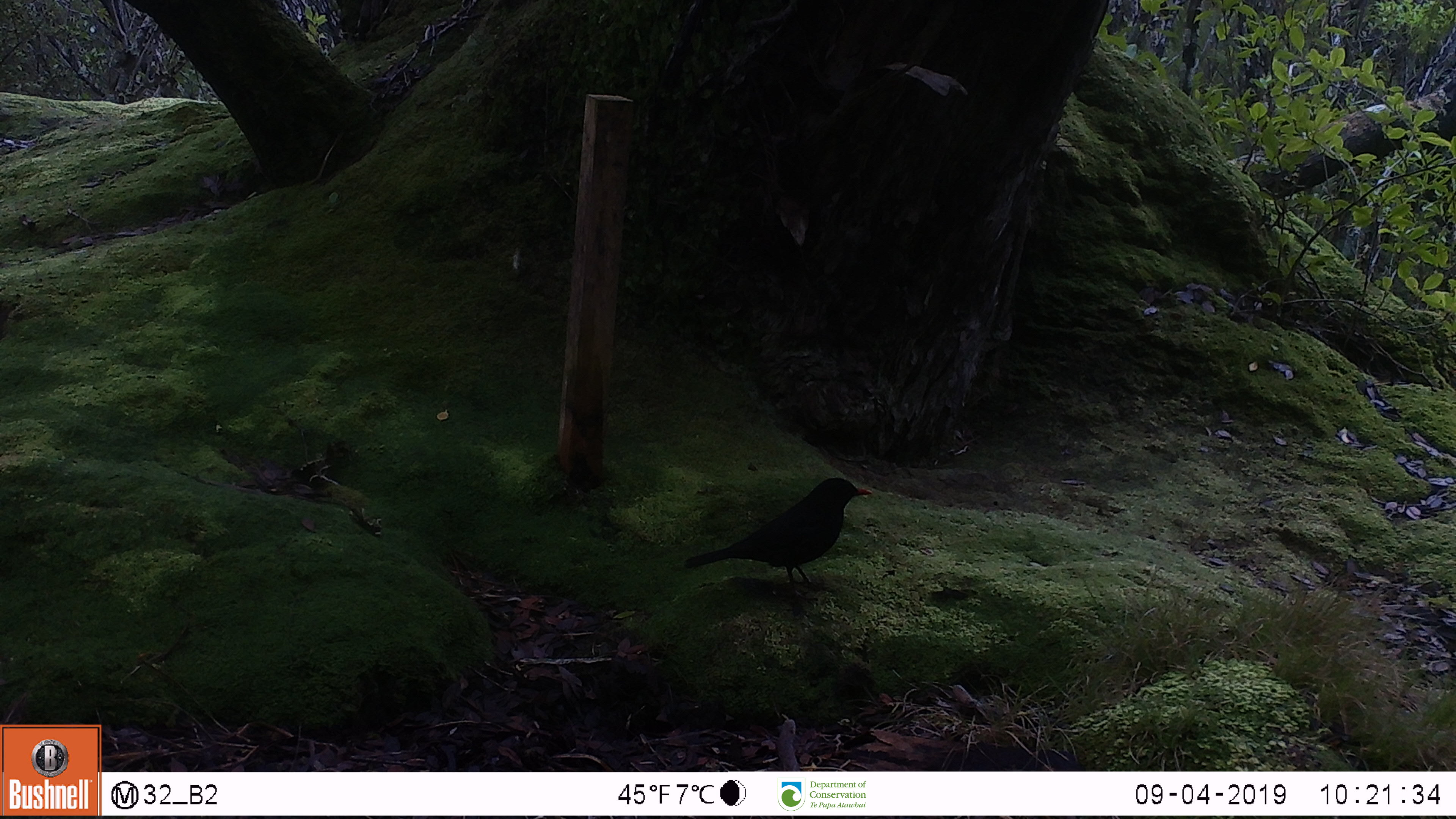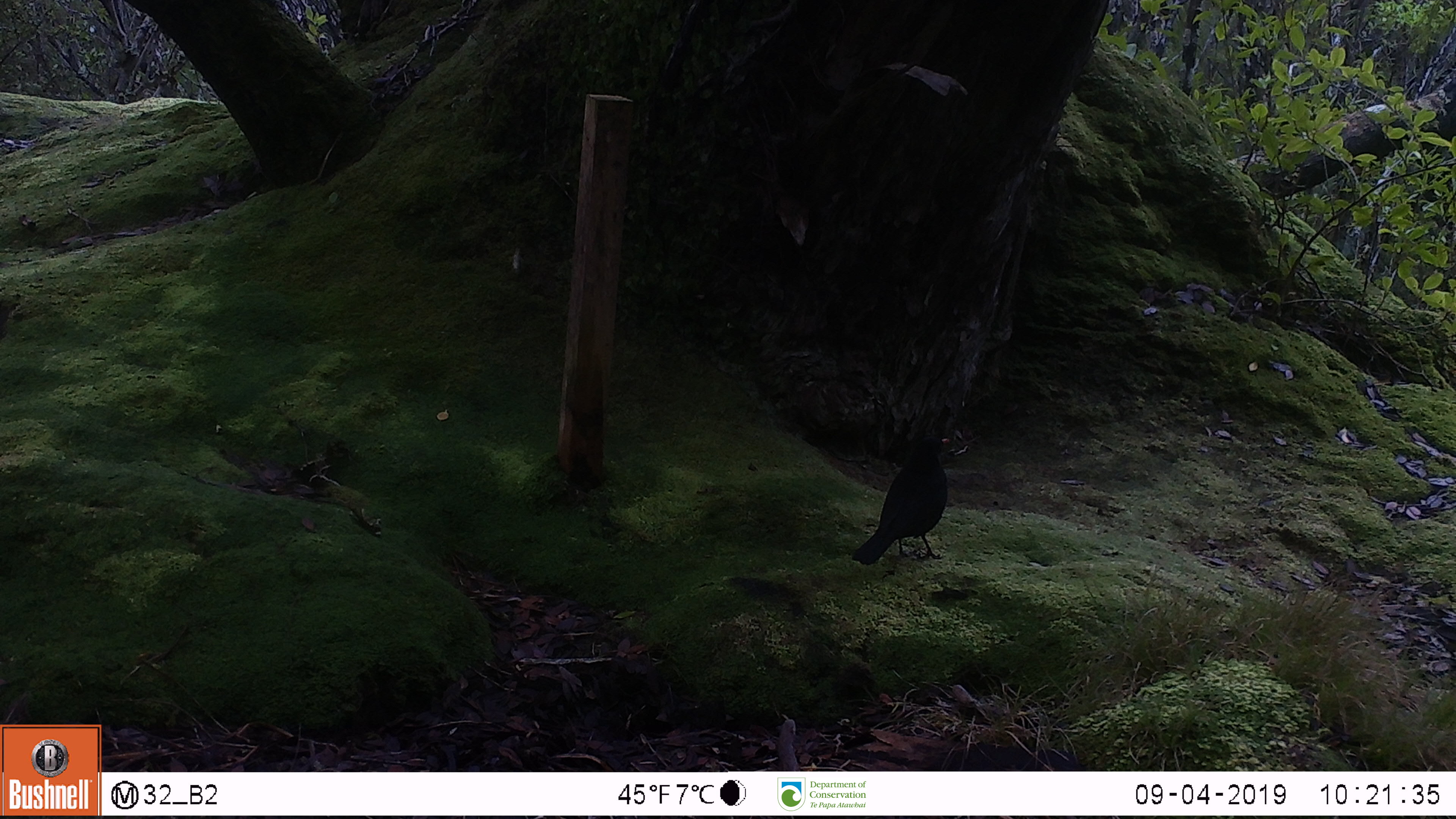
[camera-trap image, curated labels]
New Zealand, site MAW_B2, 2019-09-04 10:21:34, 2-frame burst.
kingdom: Animalia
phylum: Chordata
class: Aves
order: Passeriformes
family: Turdidae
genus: Turdus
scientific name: Turdus merula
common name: eurasian blackbird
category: blackbird